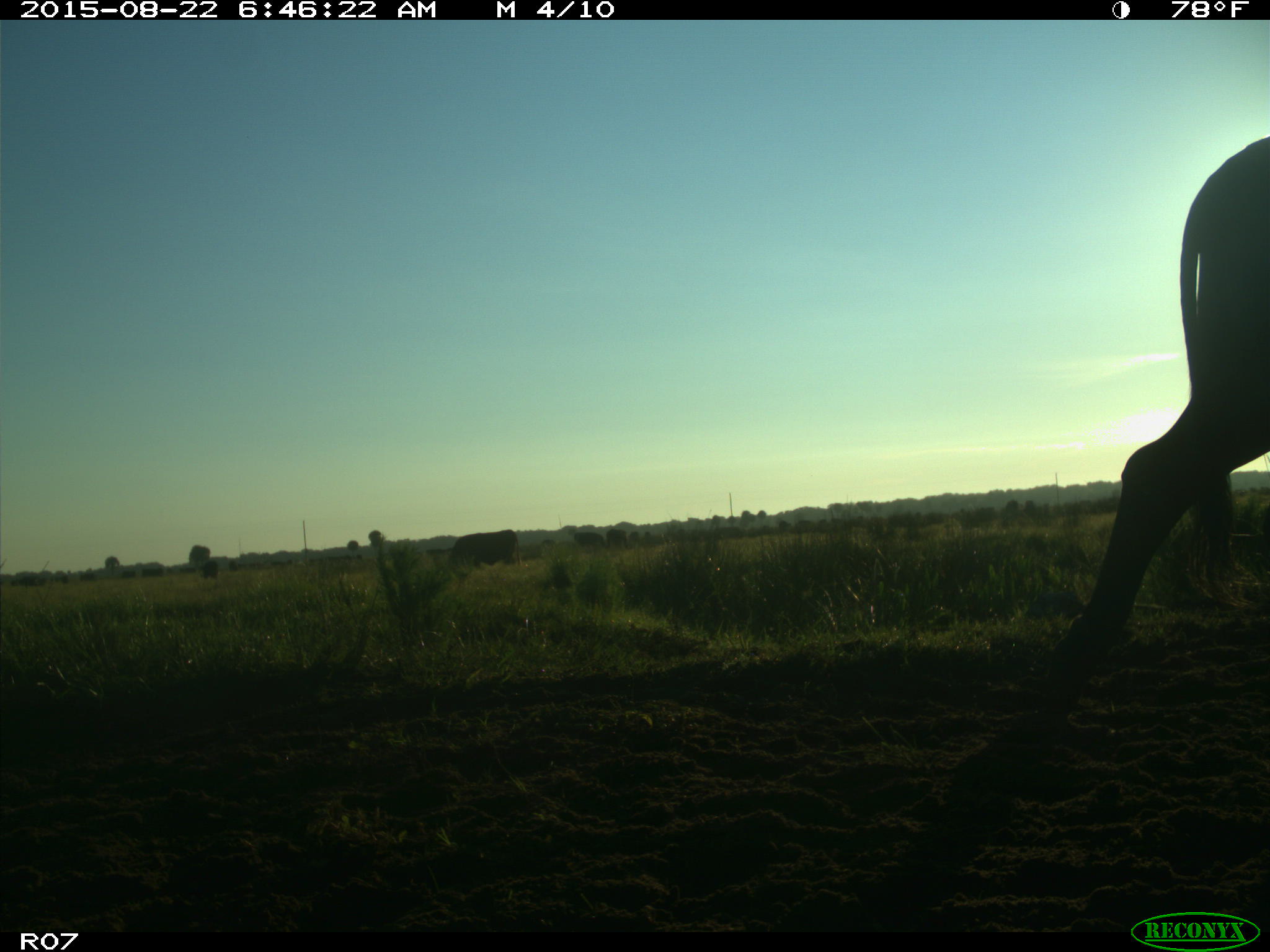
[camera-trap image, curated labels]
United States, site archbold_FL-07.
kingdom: Animalia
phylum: Chordata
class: Mammalia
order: Artiodactyla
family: Bovidae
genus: Bos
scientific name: Bos taurus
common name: domestic cow